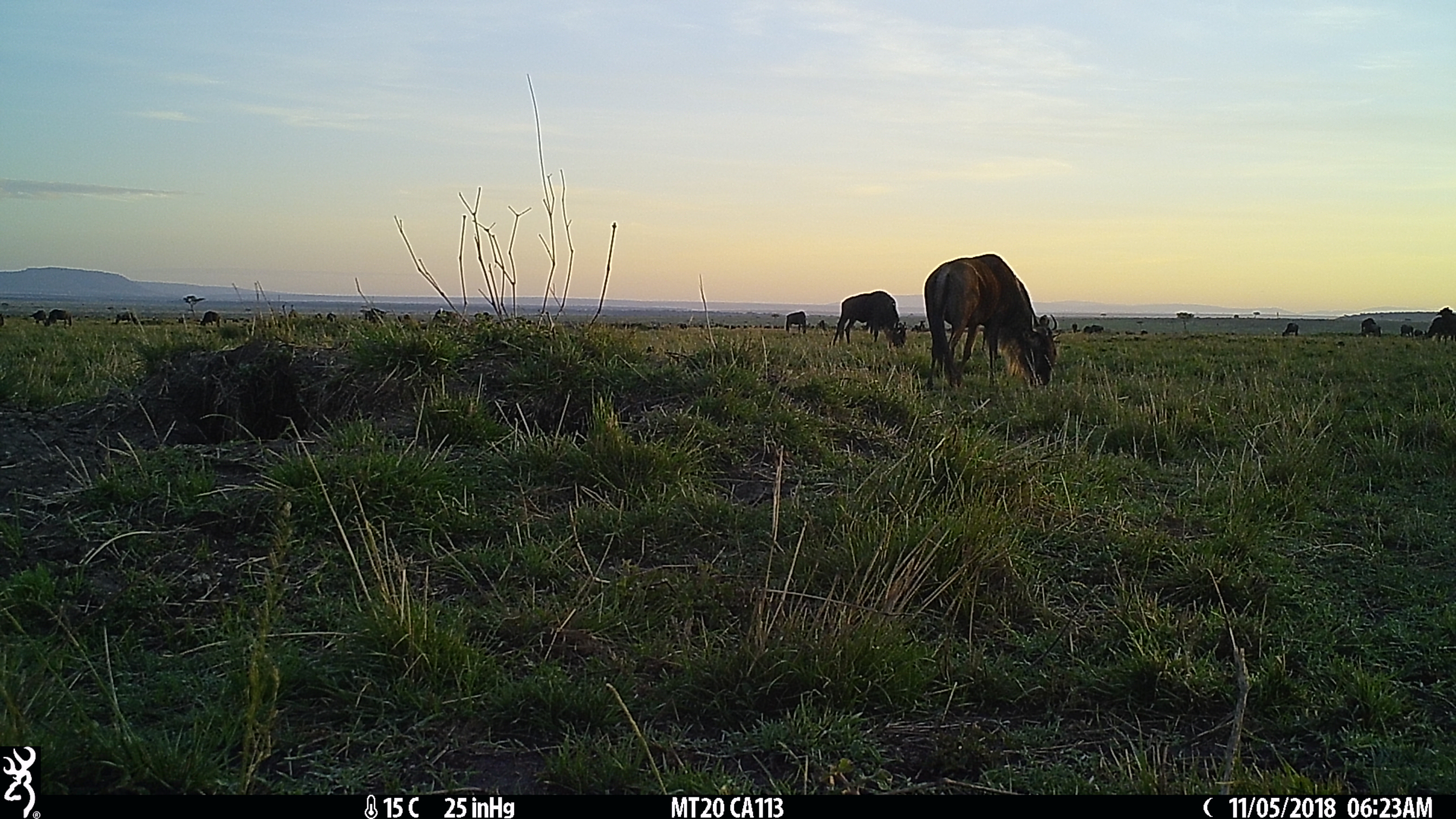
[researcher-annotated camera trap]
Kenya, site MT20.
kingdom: Animalia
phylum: Chordata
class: Mammalia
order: Artiodactyla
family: Bovidae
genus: Connochaetes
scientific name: Connochaetes taurinus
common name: blue wildebeest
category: wildebeest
Wildebeest (blue wildebeest) (Connochaetes taurinus).